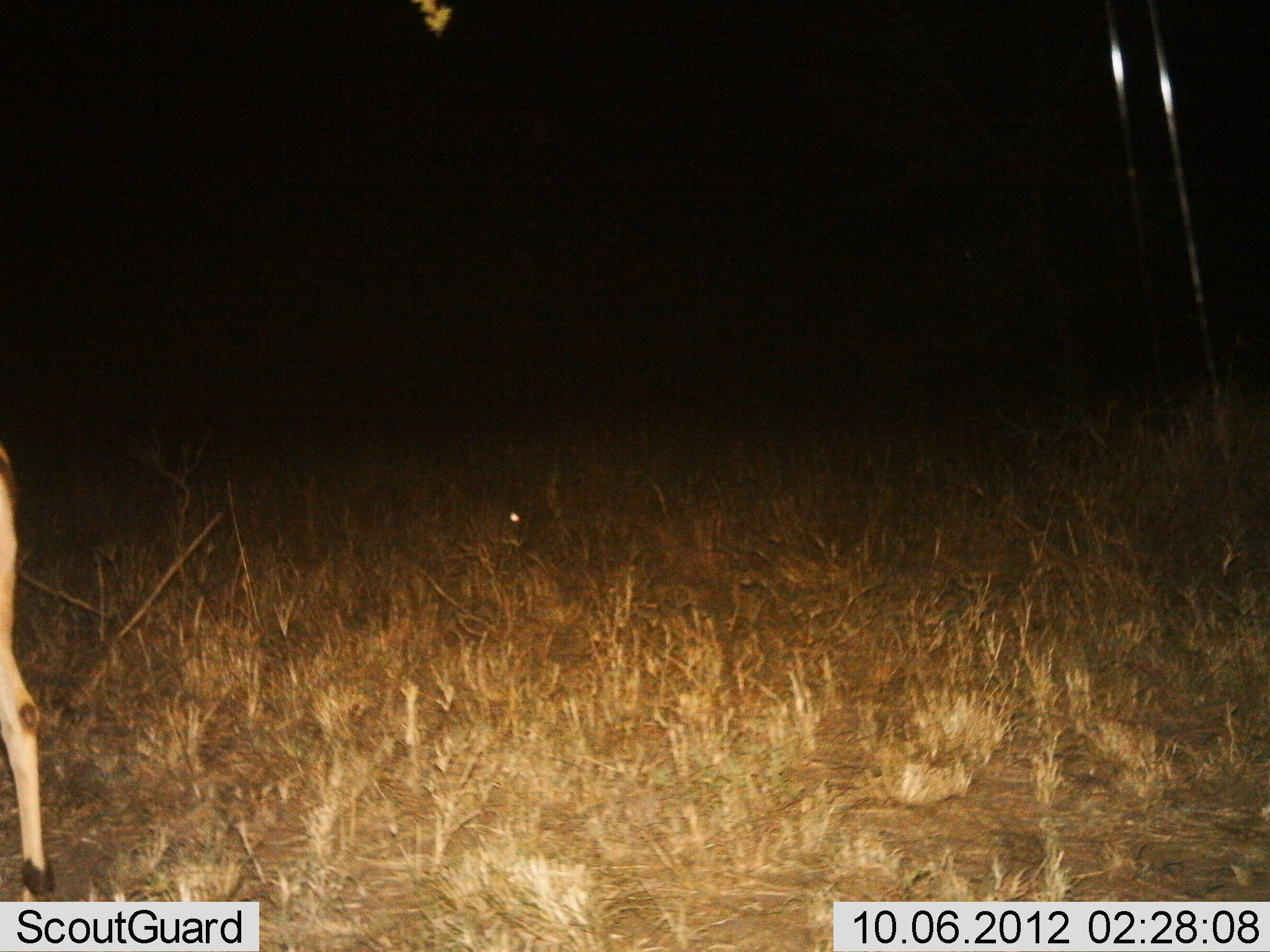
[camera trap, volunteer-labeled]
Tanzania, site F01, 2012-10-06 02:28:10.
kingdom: Animalia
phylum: Chordata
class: Mammalia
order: Artiodactyla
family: Bovidae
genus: Aepyceros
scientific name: Aepyceros melampus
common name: impala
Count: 1.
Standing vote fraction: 38%.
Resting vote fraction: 0%.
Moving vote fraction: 62%.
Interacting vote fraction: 0%.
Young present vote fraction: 0%.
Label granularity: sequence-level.